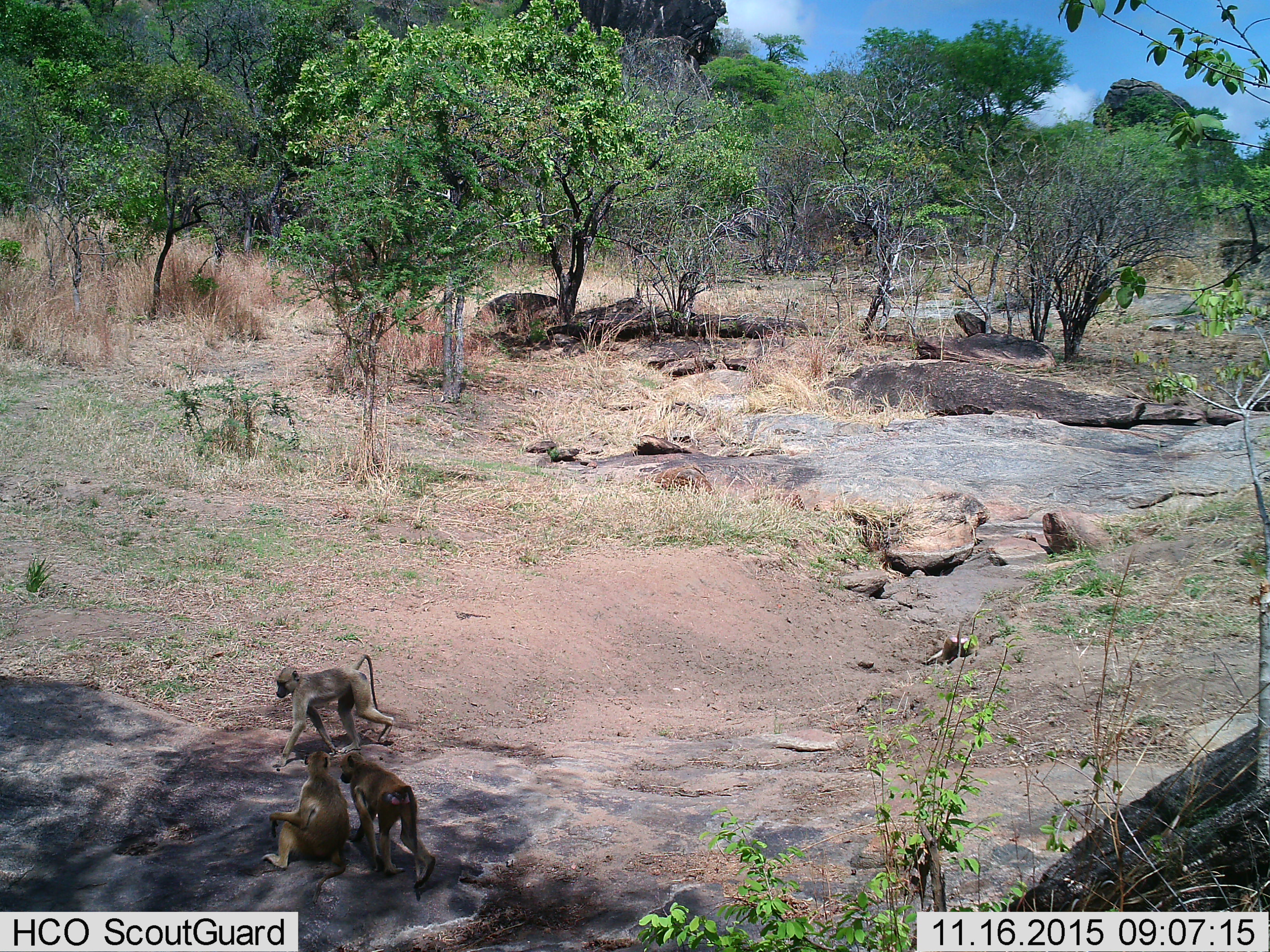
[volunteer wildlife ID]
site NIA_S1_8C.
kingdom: Animalia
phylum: Chordata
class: Mammalia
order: Primates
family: Cercopithecidae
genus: Papio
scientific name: Papio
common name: baboon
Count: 3.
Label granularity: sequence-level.